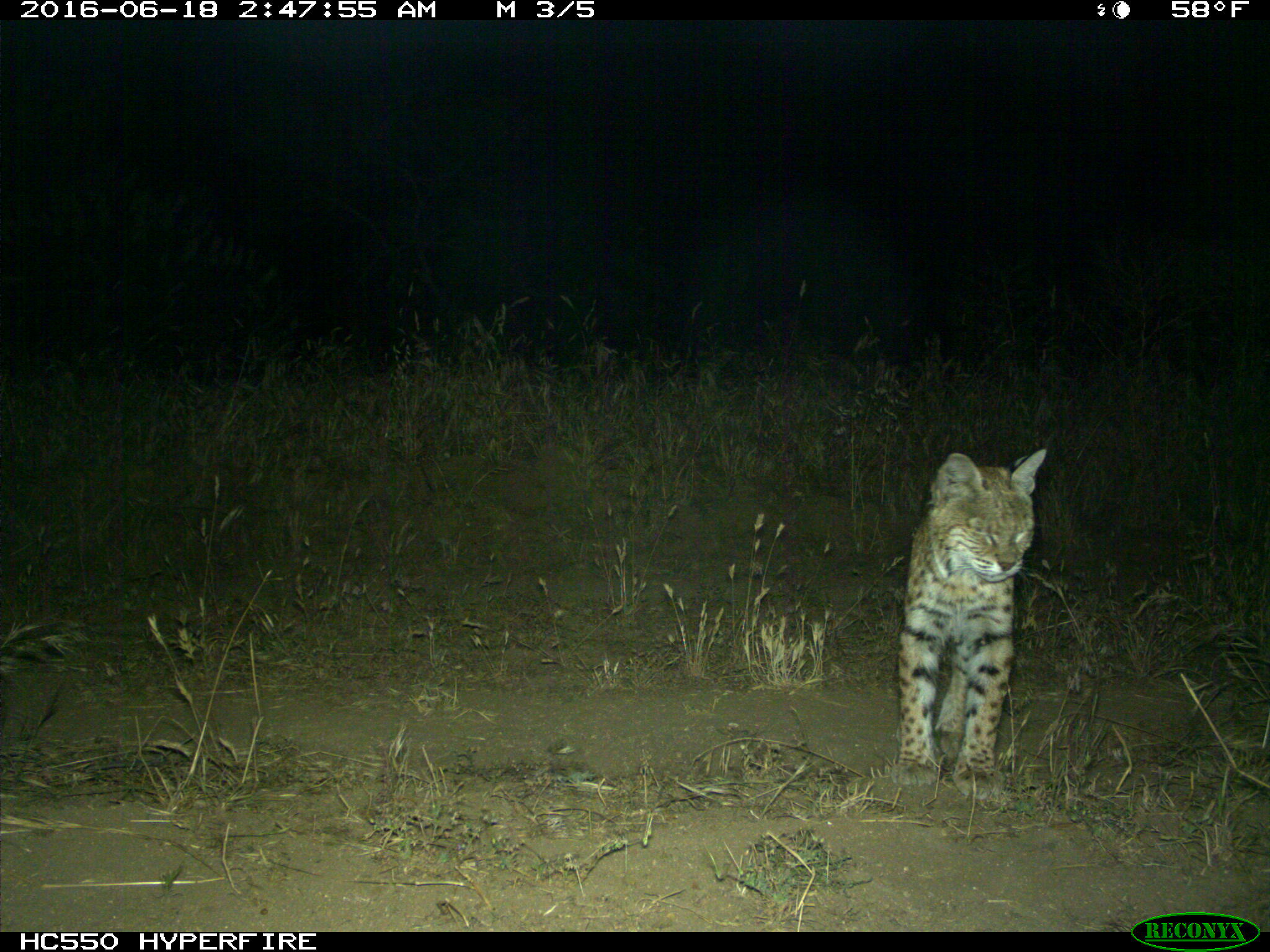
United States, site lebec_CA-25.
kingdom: Animalia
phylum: Chordata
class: Mammalia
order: Carnivora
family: Felidae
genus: Lynx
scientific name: Lynx rufus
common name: bobcat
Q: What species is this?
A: Lynx rufus (bobcat).